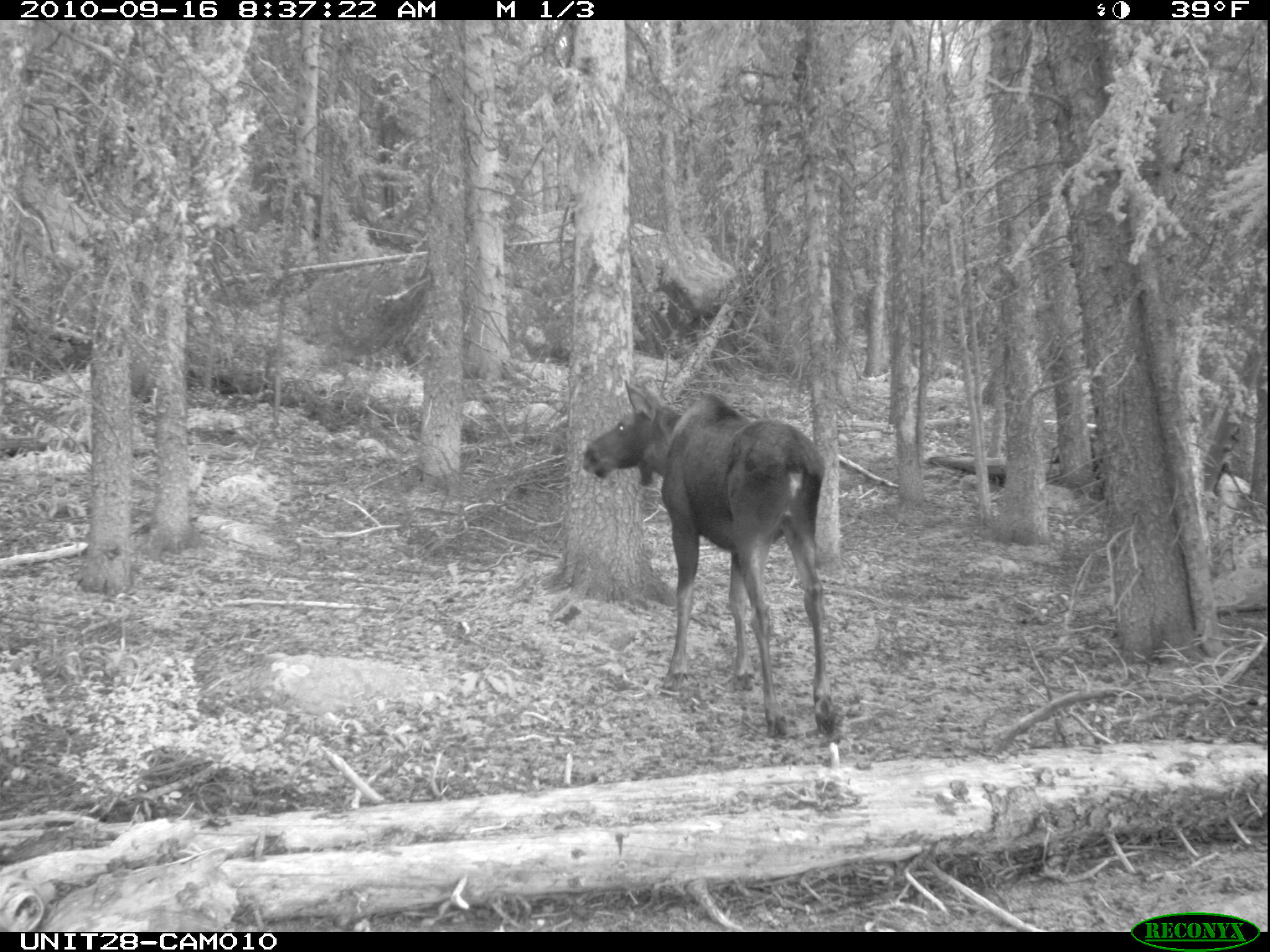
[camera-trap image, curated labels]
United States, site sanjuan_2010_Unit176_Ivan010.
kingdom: Animalia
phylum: Chordata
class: Mammalia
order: Artiodactyla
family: Cervidae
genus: Alces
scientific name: Alces alces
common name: moose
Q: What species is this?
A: Alces alces (moose).